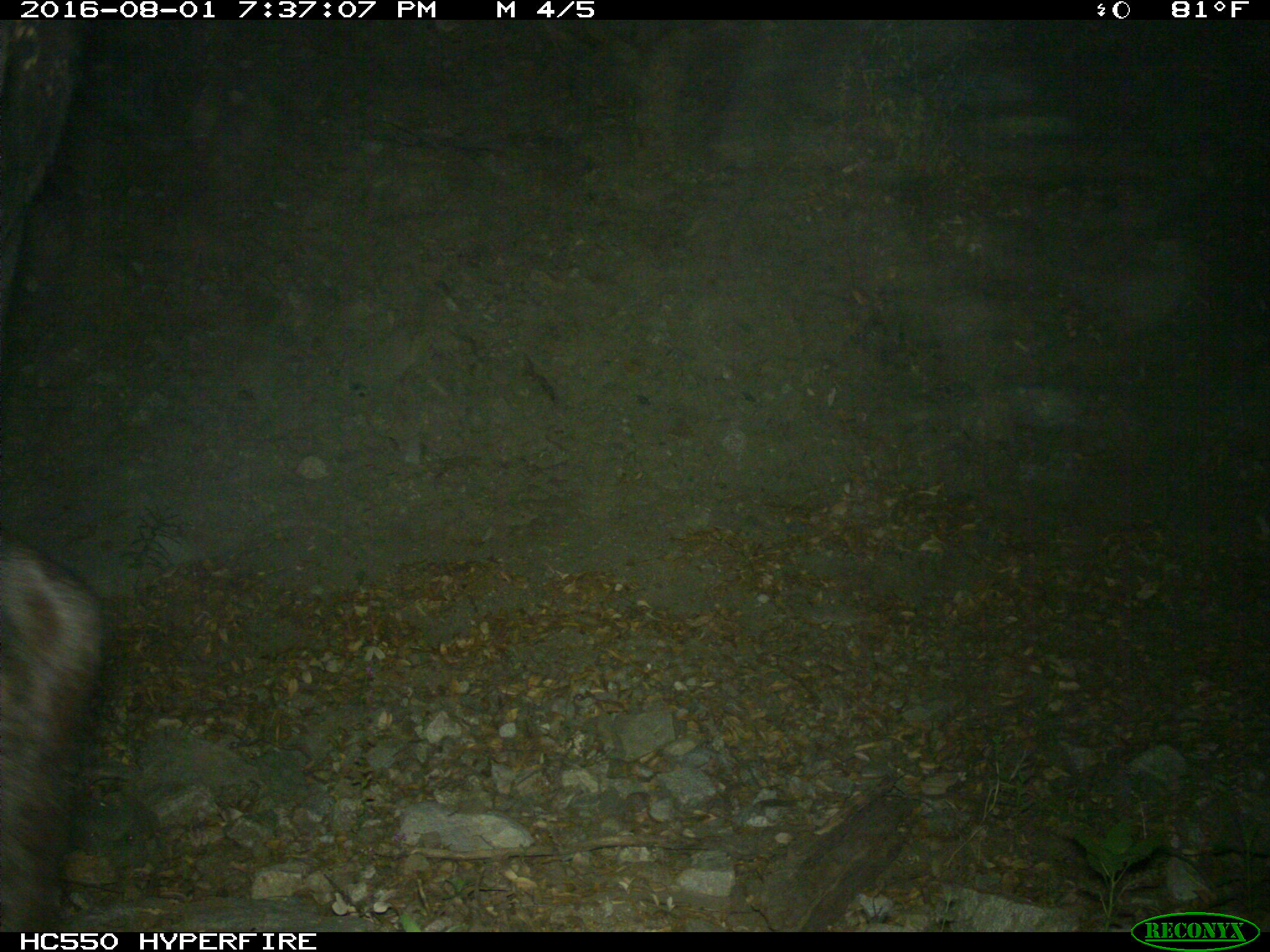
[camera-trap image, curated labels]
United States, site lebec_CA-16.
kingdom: Animalia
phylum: Chordata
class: Mammalia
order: Artiodactyla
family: Bovidae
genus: Bos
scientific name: Bos taurus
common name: domestic cow